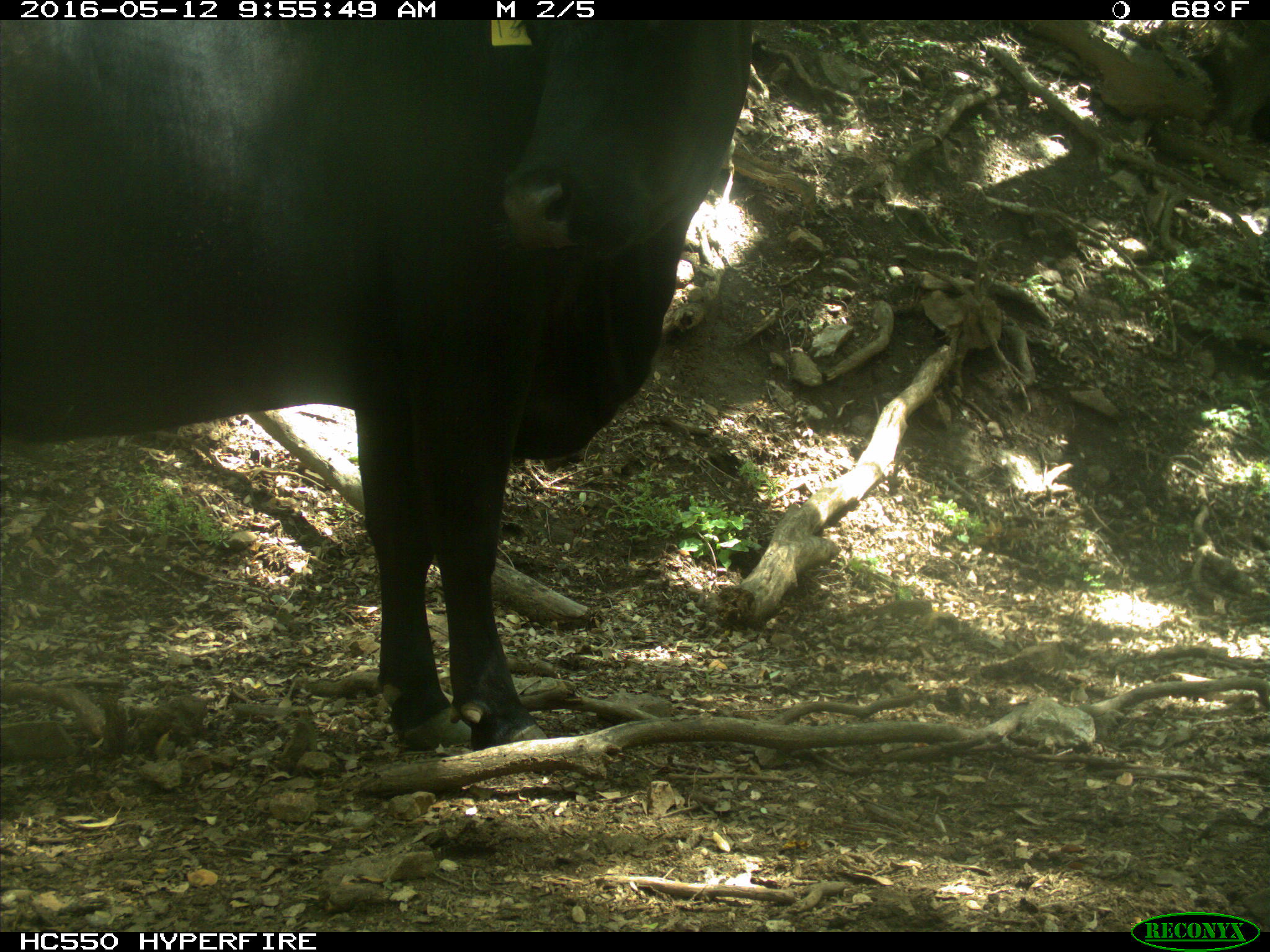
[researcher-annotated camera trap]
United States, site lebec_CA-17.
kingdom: Animalia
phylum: Chordata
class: Mammalia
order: Artiodactyla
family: Bovidae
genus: Bos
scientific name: Bos taurus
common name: domestic cow